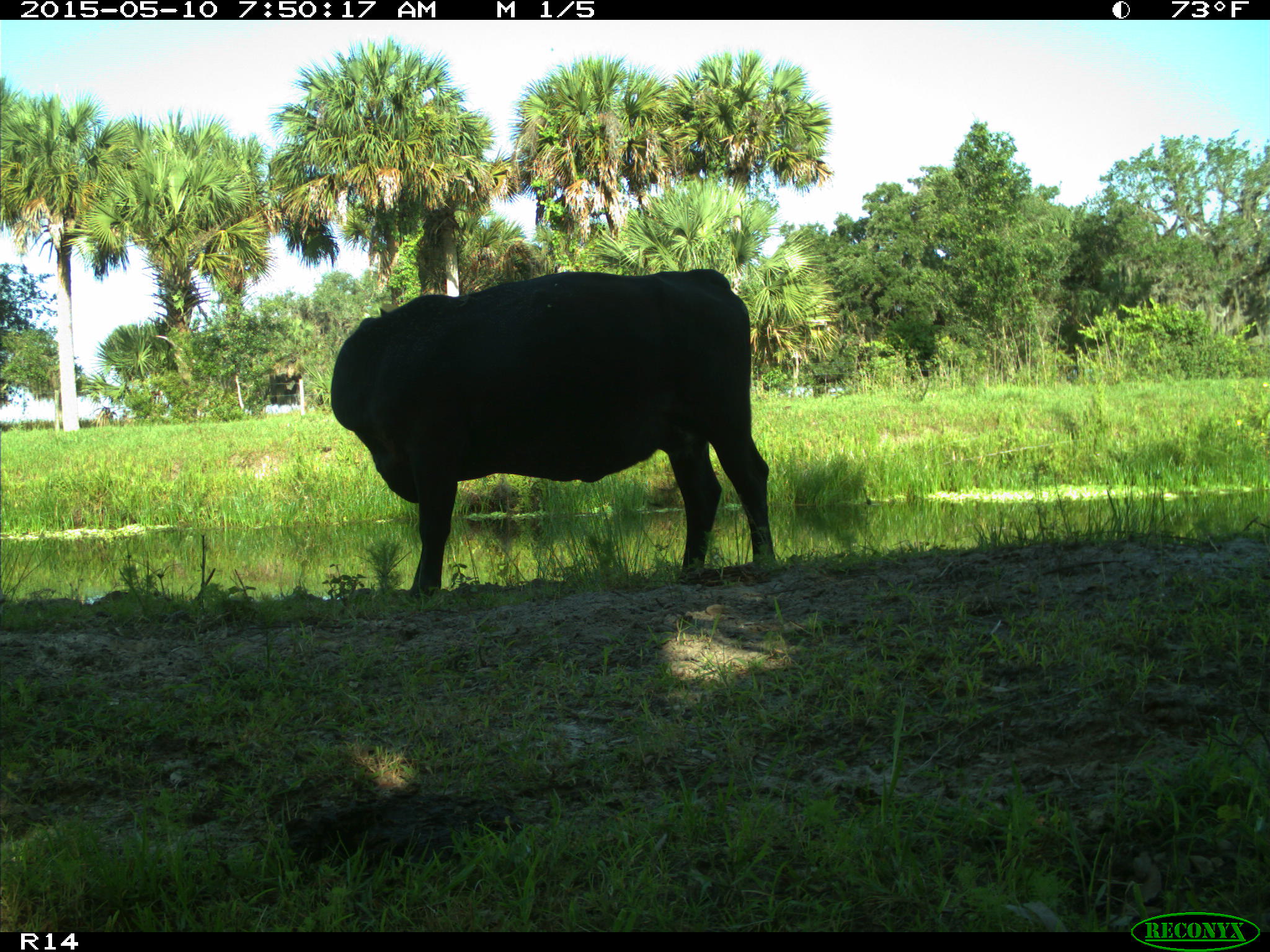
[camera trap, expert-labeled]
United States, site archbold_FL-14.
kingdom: Animalia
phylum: Chordata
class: Mammalia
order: Artiodactyla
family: Bovidae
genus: Bos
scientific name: Bos taurus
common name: domestic cow